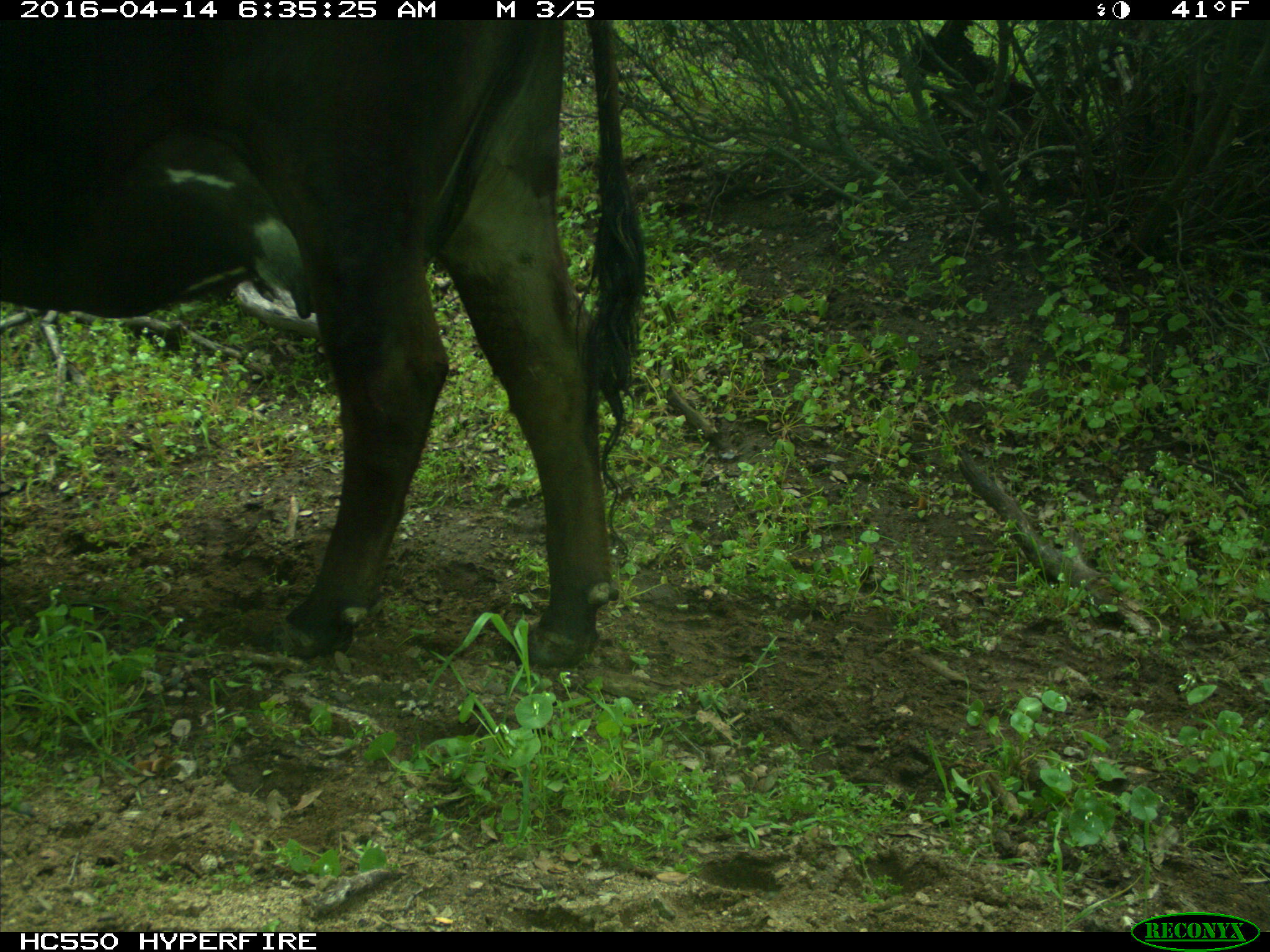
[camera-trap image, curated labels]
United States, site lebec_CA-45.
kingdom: Animalia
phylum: Chordata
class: Mammalia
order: Artiodactyla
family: Bovidae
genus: Bos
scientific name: Bos taurus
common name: domestic cow